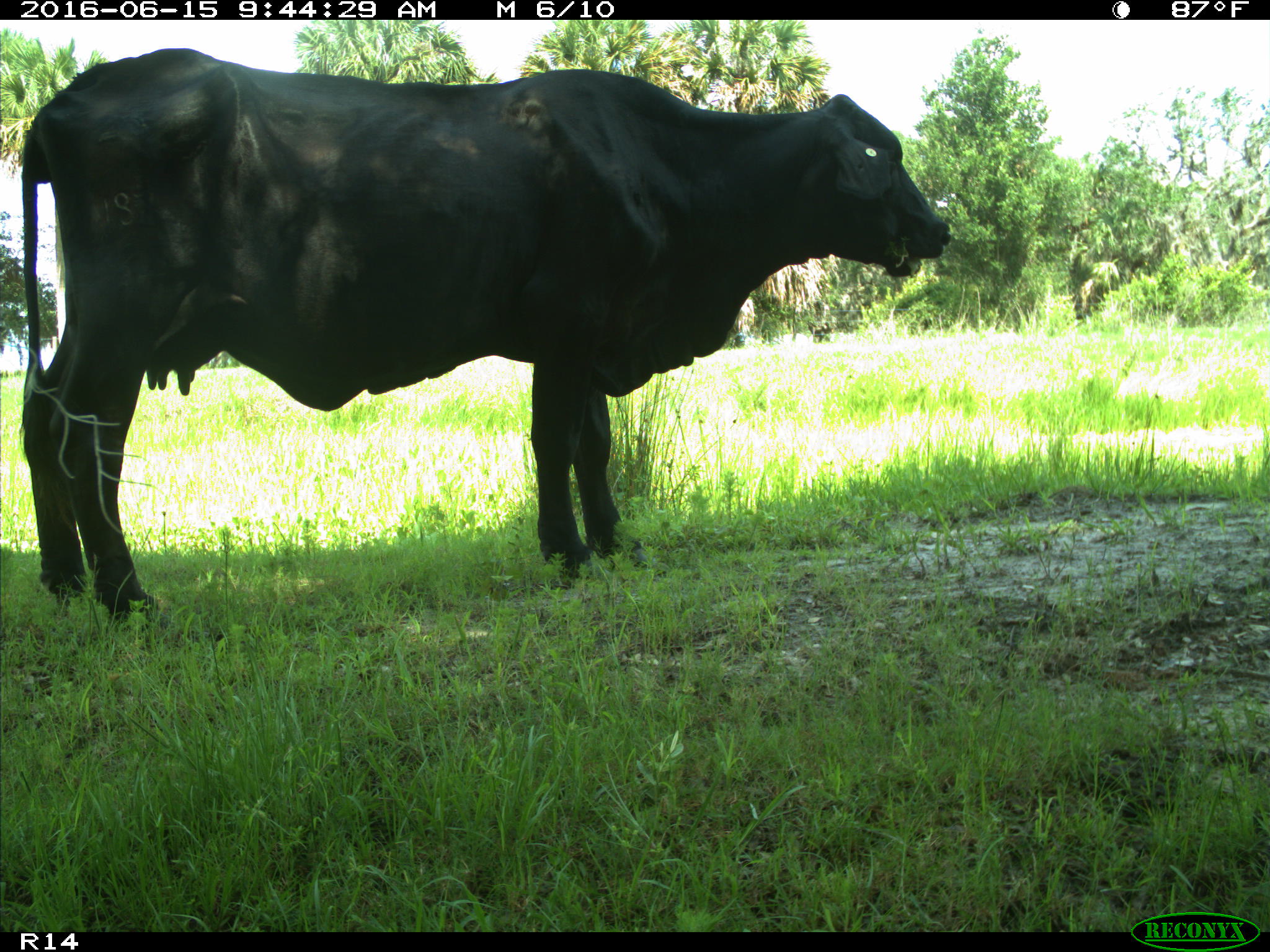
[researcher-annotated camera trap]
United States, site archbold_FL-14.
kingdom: Animalia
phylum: Chordata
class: Mammalia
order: Artiodactyla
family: Bovidae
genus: Bos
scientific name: Bos taurus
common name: domestic cow